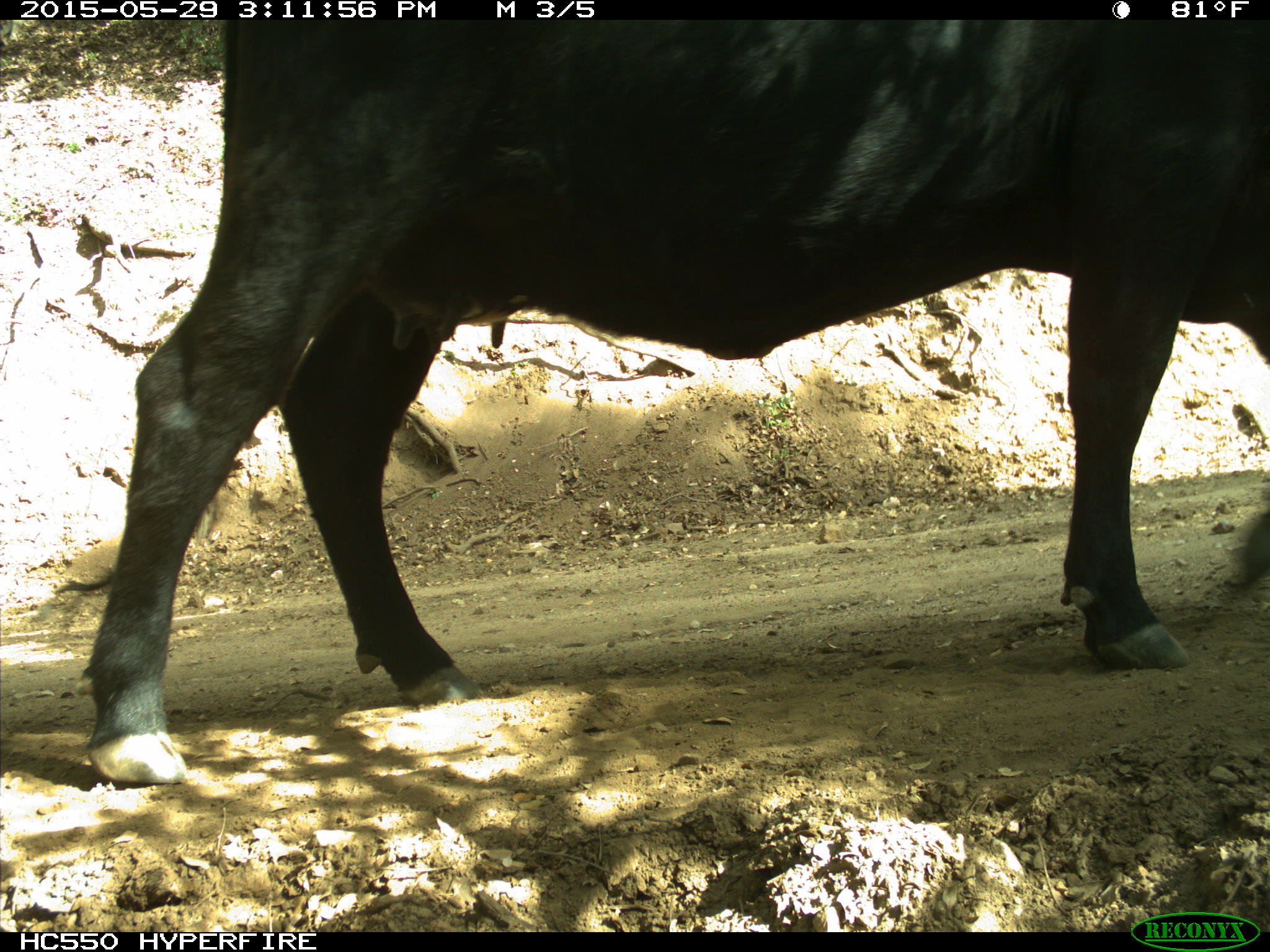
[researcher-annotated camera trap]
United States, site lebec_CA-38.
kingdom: Animalia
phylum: Chordata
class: Mammalia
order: Artiodactyla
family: Bovidae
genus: Bos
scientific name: Bos taurus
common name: domestic cow